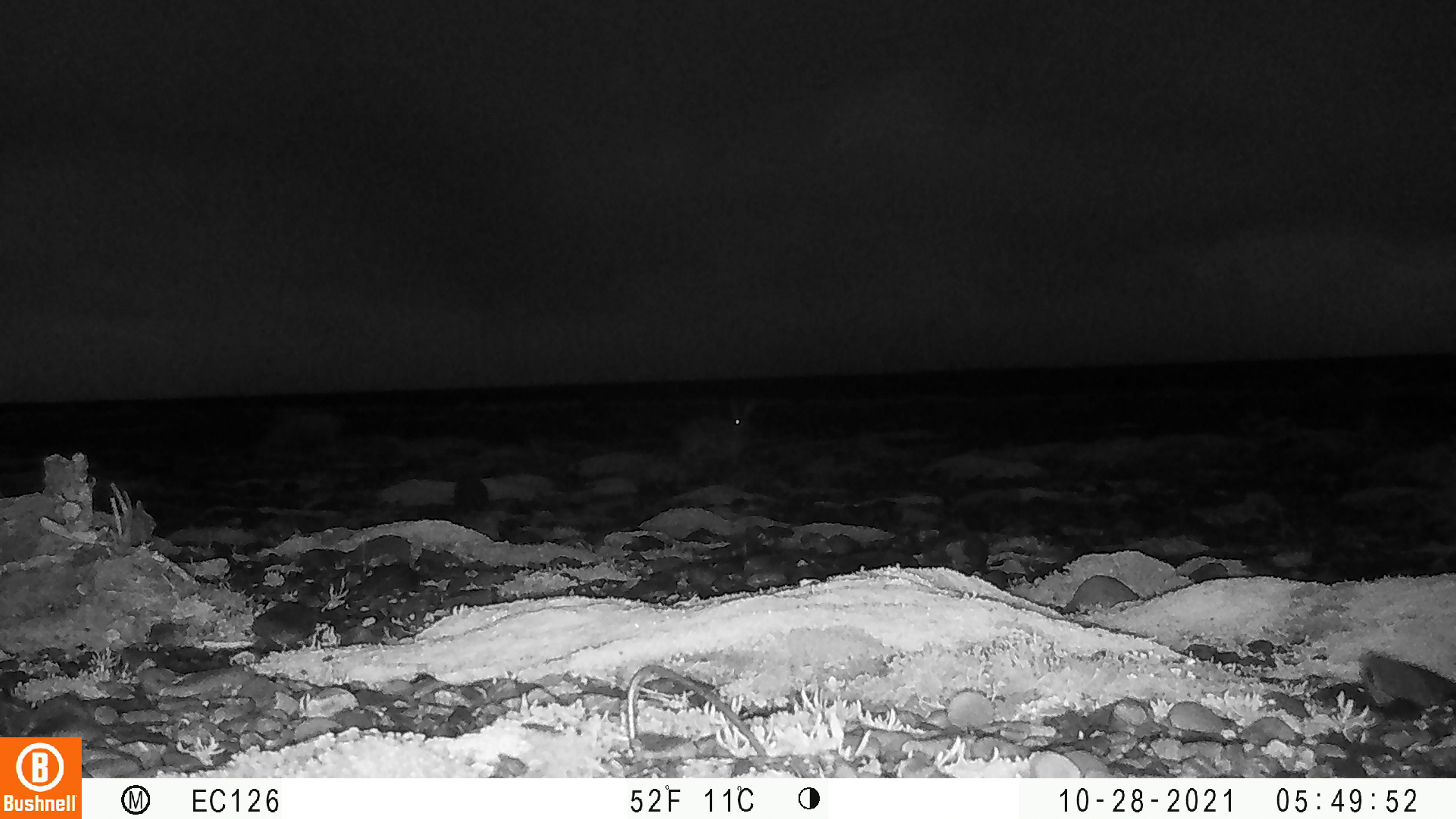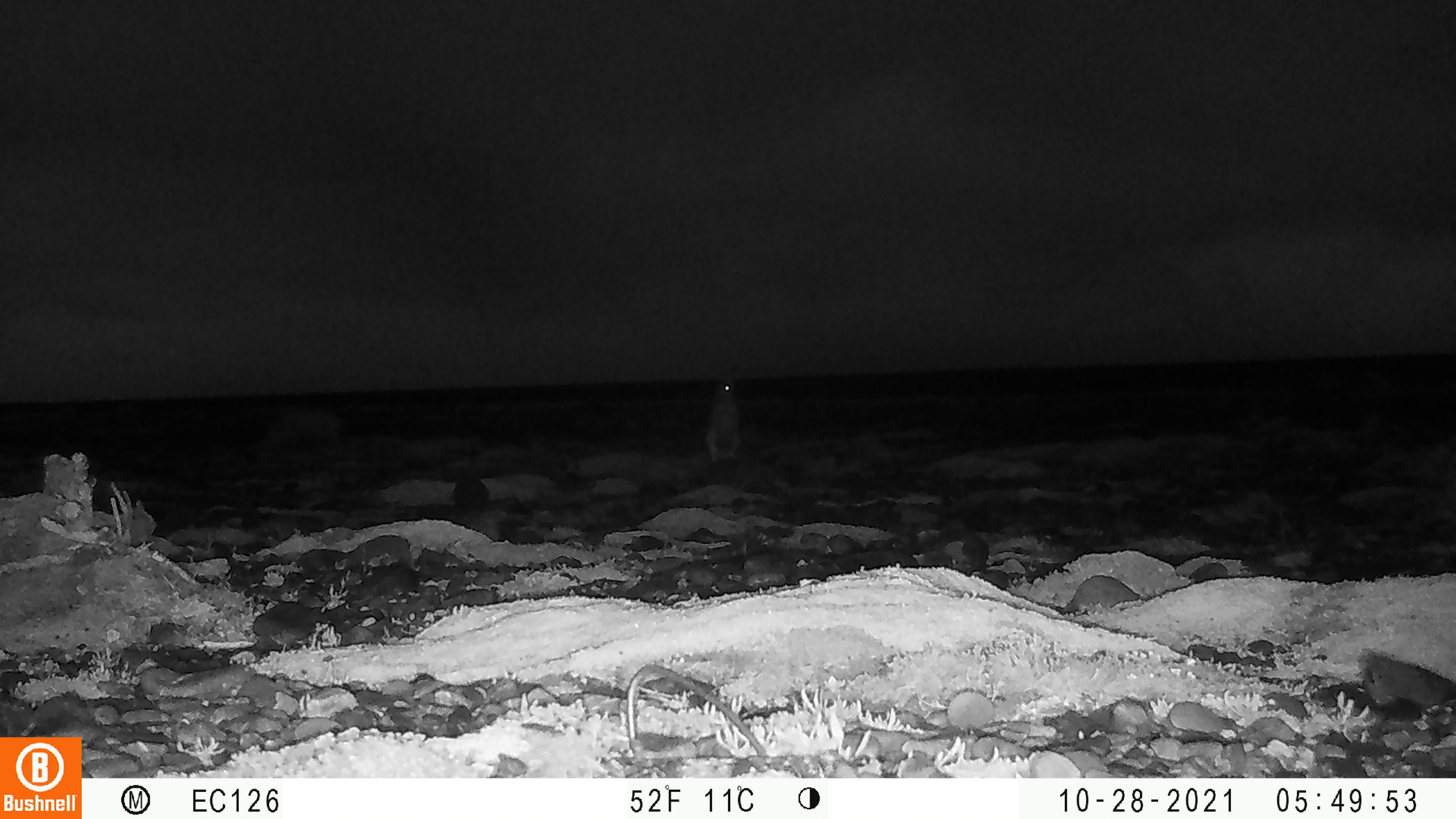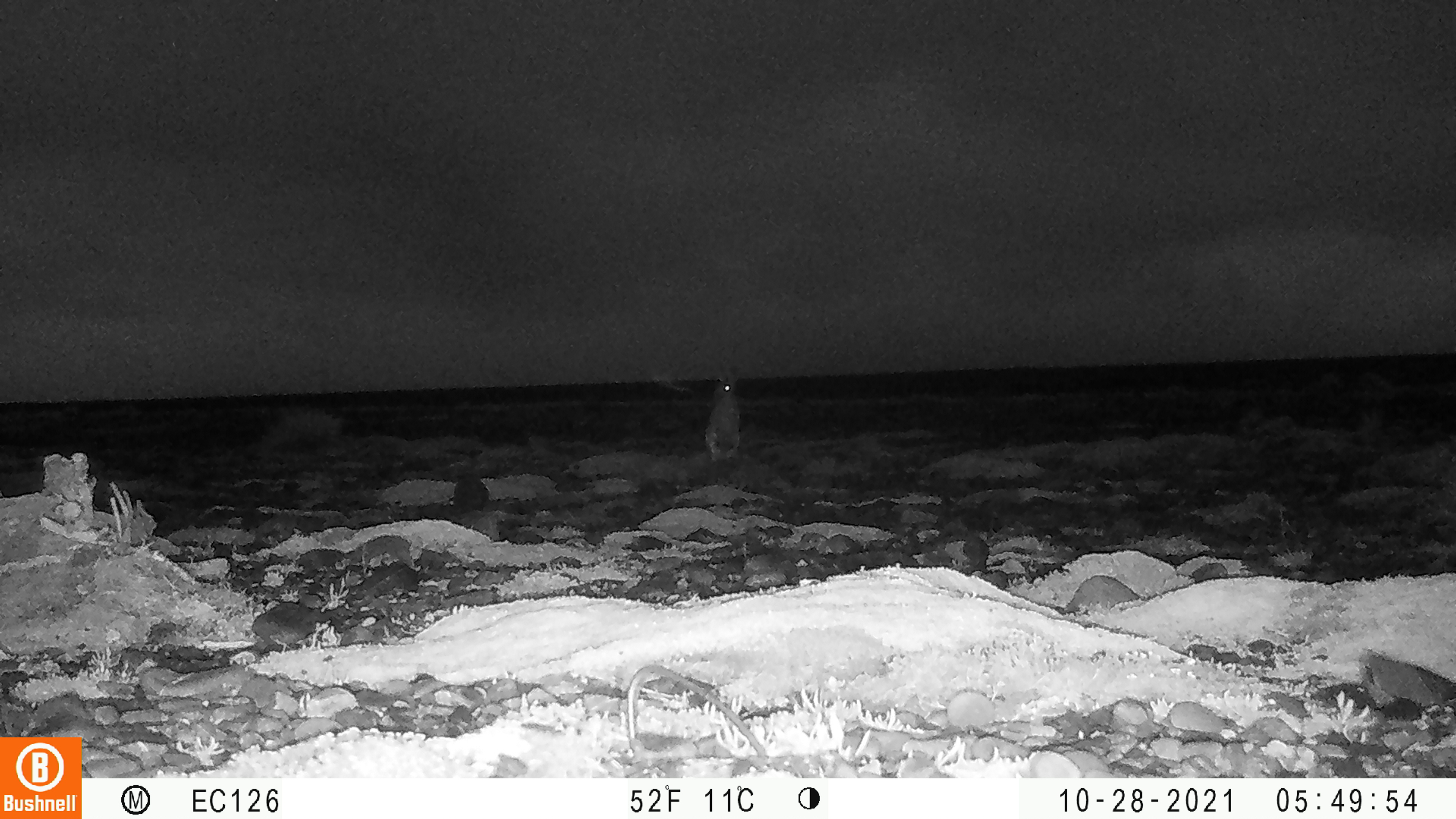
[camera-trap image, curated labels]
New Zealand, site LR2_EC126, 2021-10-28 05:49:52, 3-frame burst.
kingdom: Animalia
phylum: Chordata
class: Mammalia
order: Lagomorpha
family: Leporidae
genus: Oryctolagus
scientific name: Oryctolagus cuniculus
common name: european rabbit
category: rabbit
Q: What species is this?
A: Rabbit (european rabbit) (Oryctolagus cuniculus).